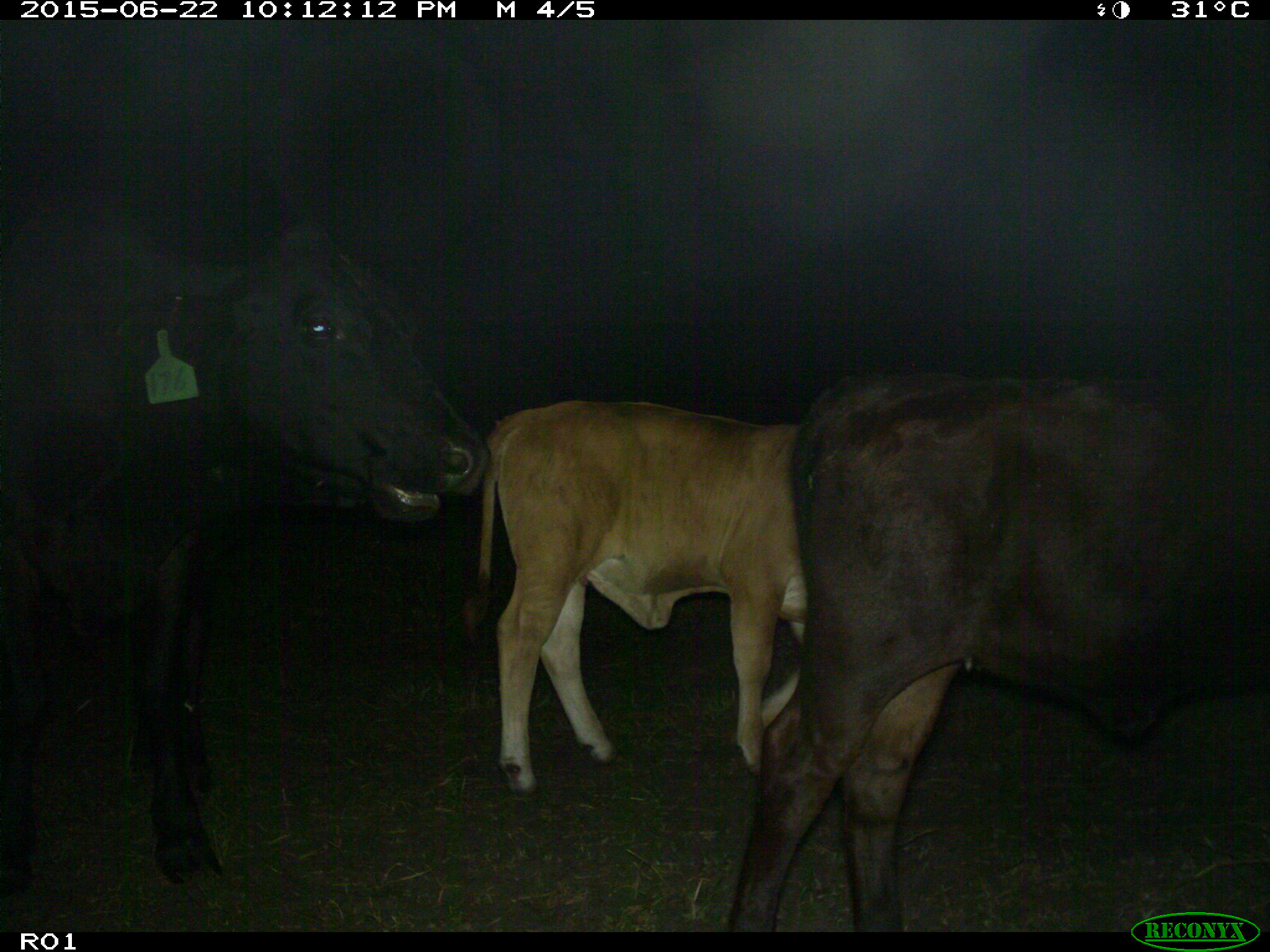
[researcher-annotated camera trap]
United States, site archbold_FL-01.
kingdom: Animalia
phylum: Chordata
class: Mammalia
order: Artiodactyla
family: Bovidae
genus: Bos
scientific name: Bos taurus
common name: domestic cow